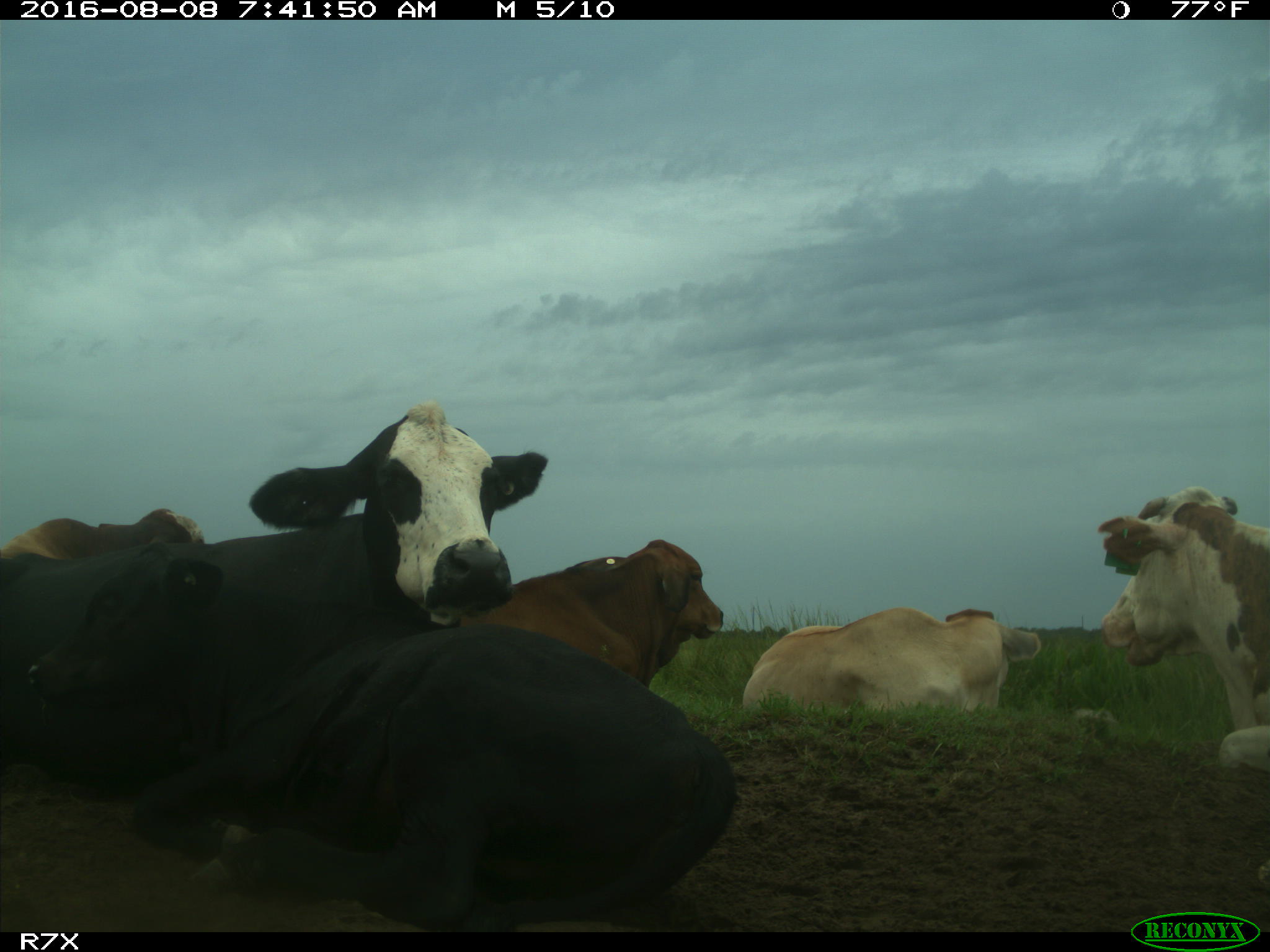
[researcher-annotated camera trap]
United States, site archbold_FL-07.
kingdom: Animalia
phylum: Chordata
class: Mammalia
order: Artiodactyla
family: Bovidae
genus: Bos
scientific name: Bos taurus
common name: domestic cow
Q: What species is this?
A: Bos taurus (domestic cow).